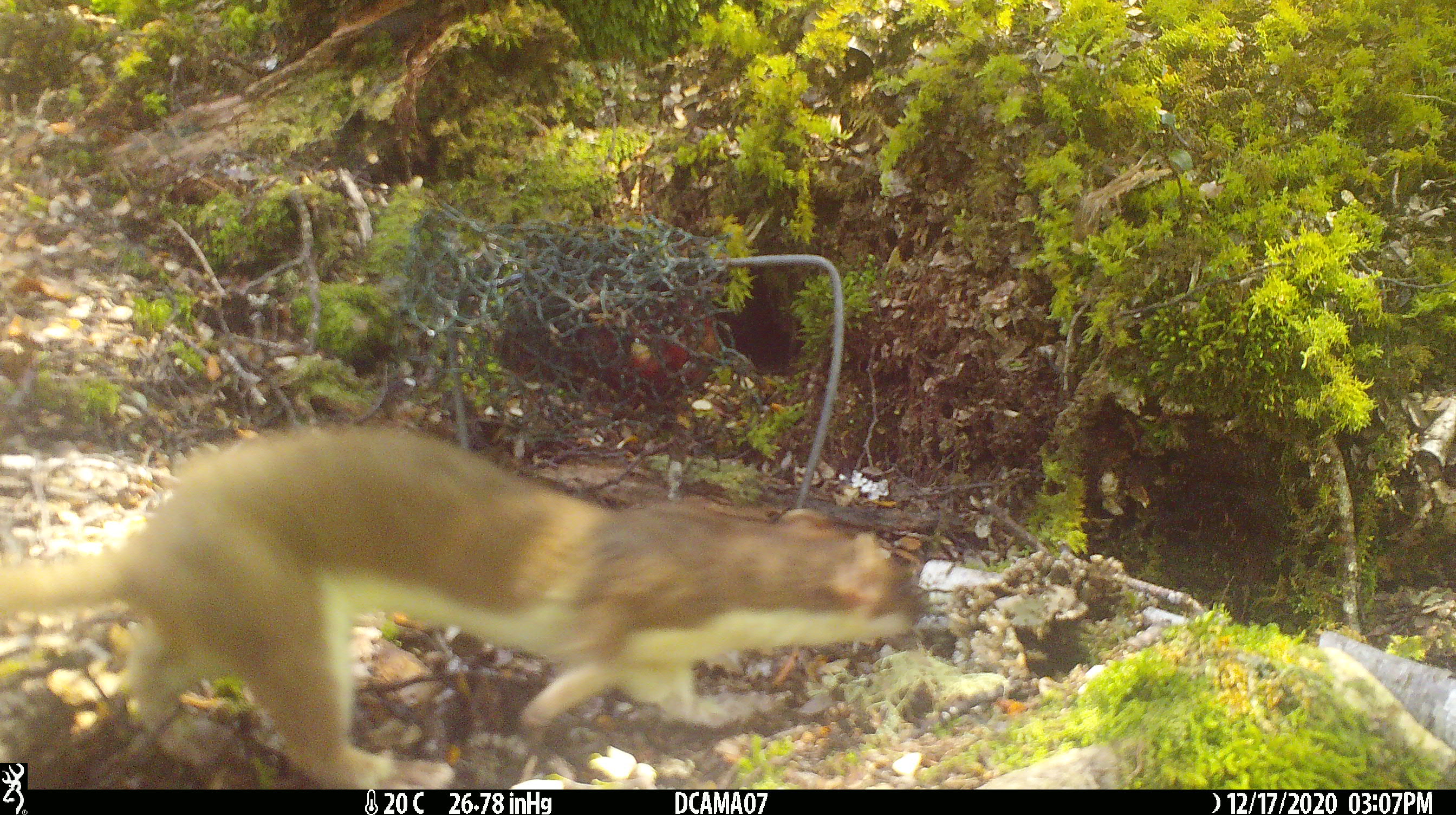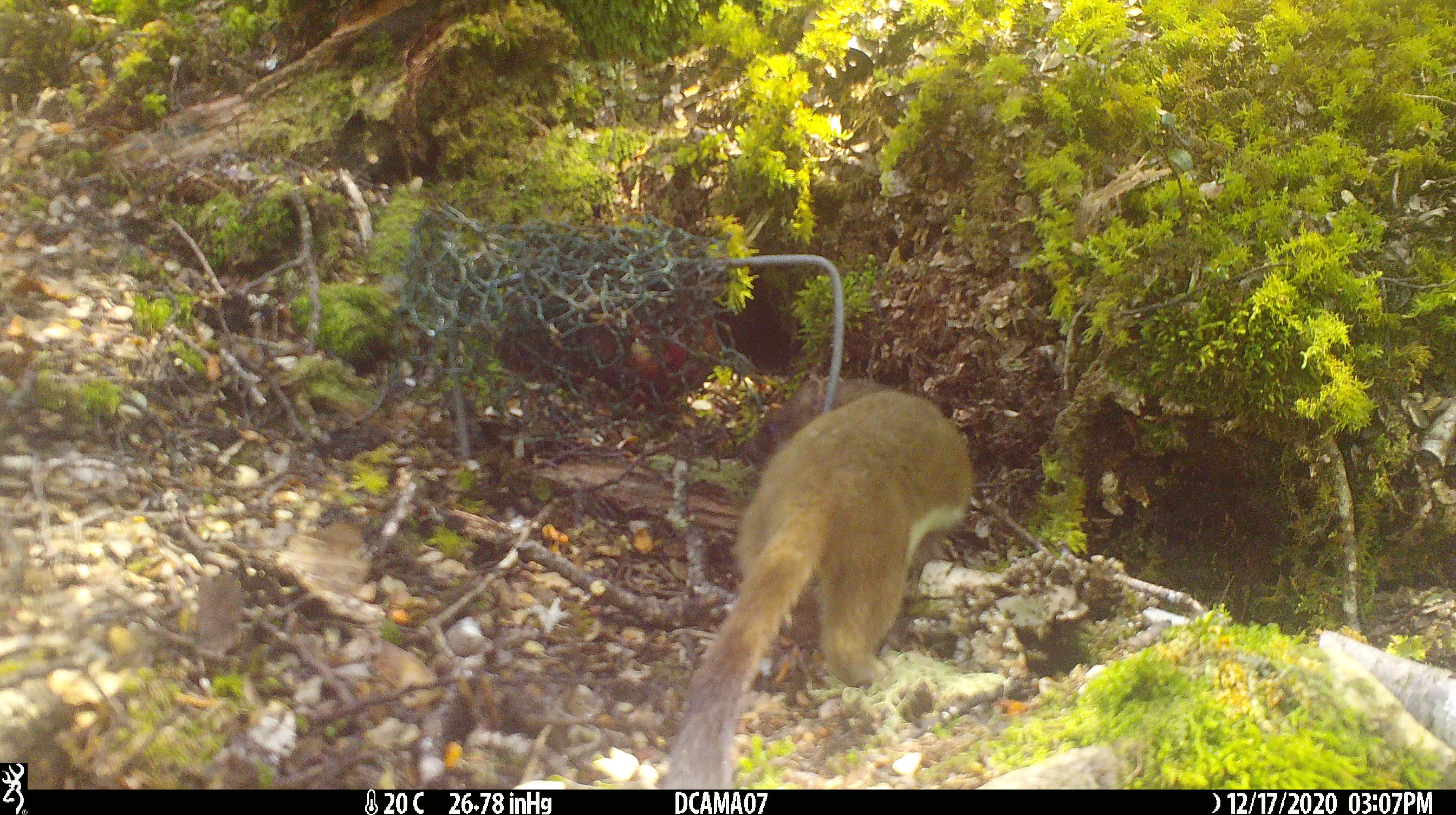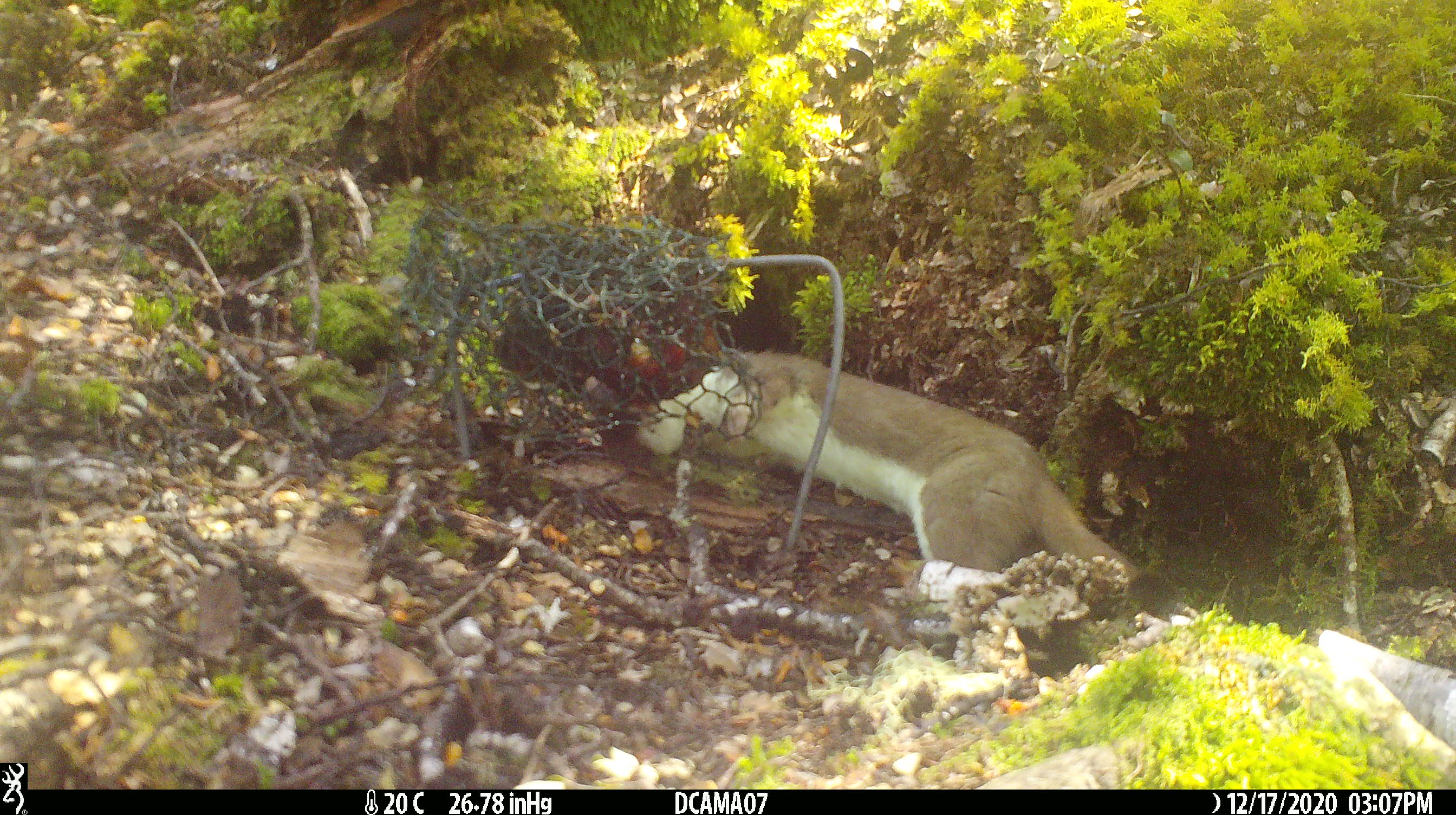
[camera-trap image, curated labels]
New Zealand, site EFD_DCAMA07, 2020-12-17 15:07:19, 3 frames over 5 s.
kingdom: Animalia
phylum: Chordata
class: Mammalia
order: Carnivora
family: Mustelidae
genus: Mustela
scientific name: Mustela erminea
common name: stoat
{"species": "stoat (Mustela erminea)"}